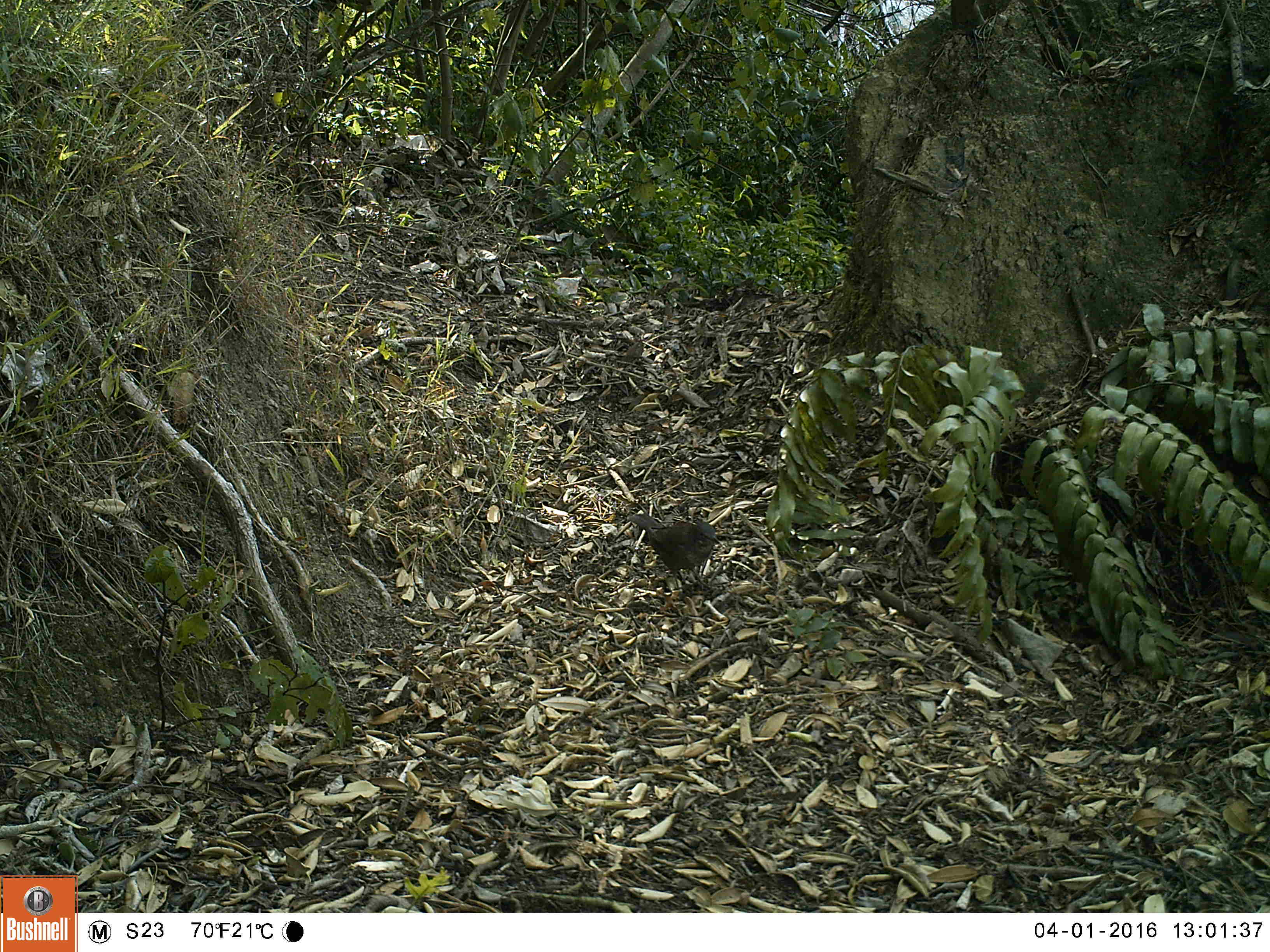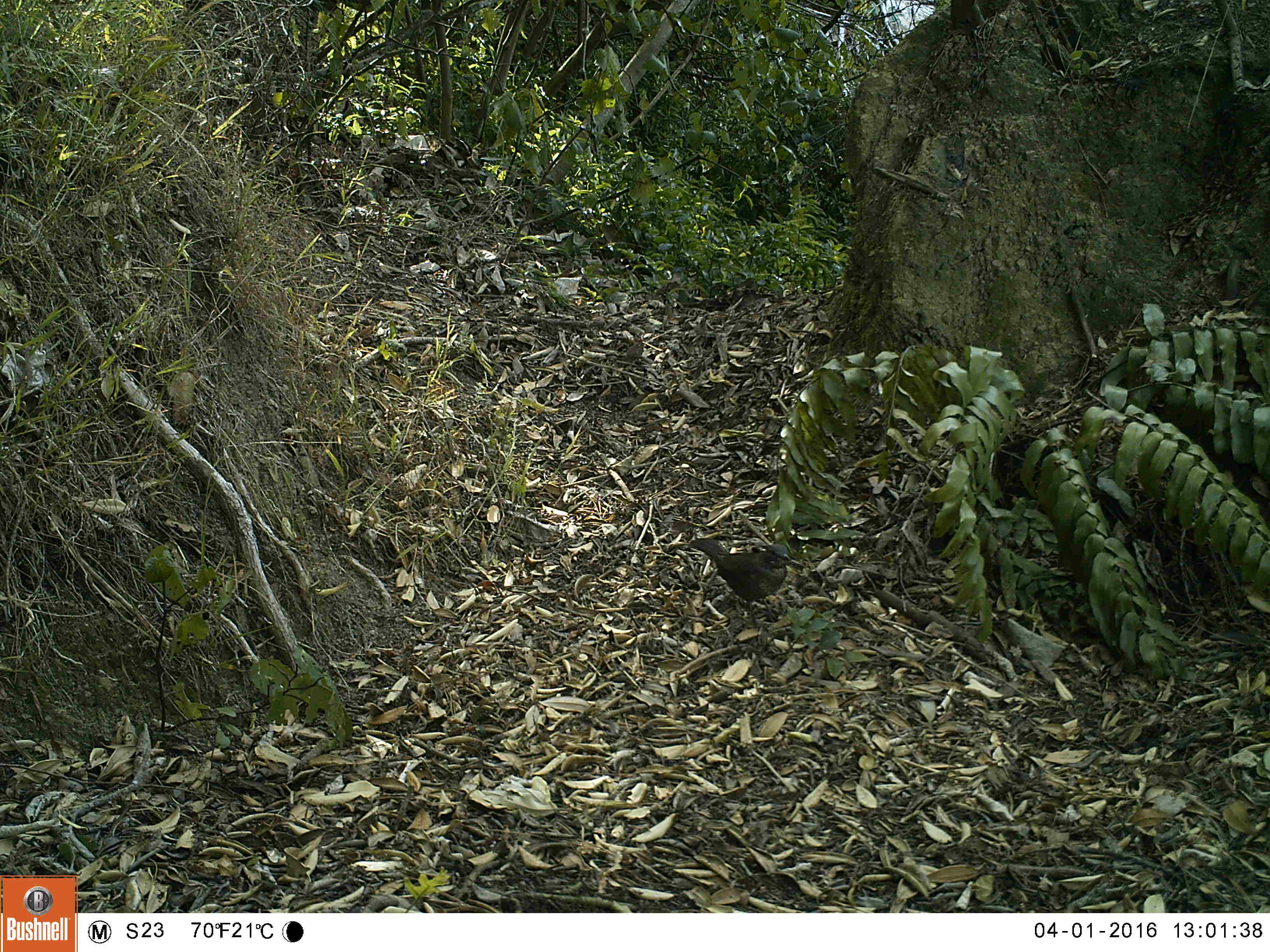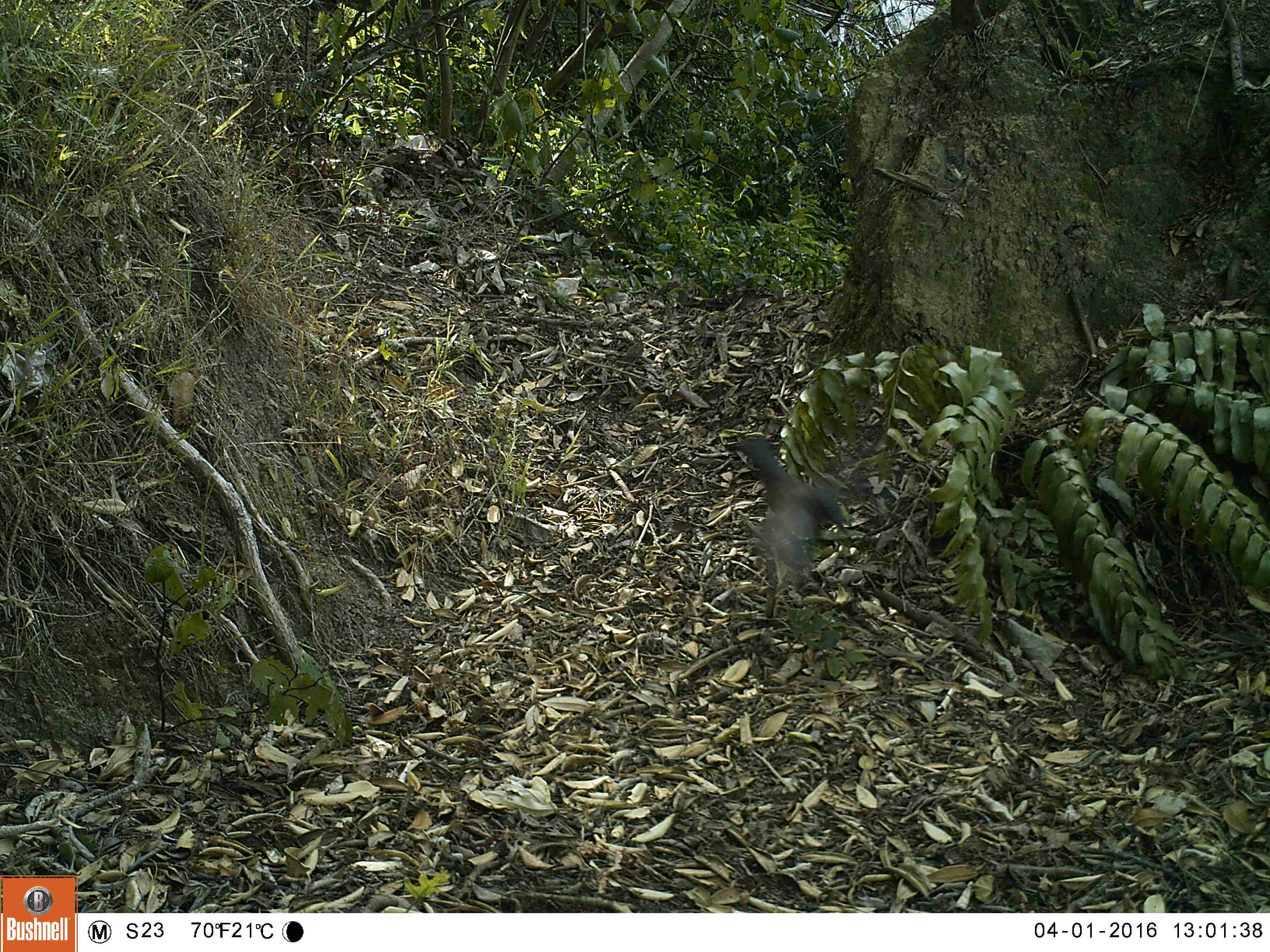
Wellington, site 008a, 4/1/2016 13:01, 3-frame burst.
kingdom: Animalia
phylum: Chordata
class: Aves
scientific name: Aves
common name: bird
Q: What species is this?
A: Bird (Aves).